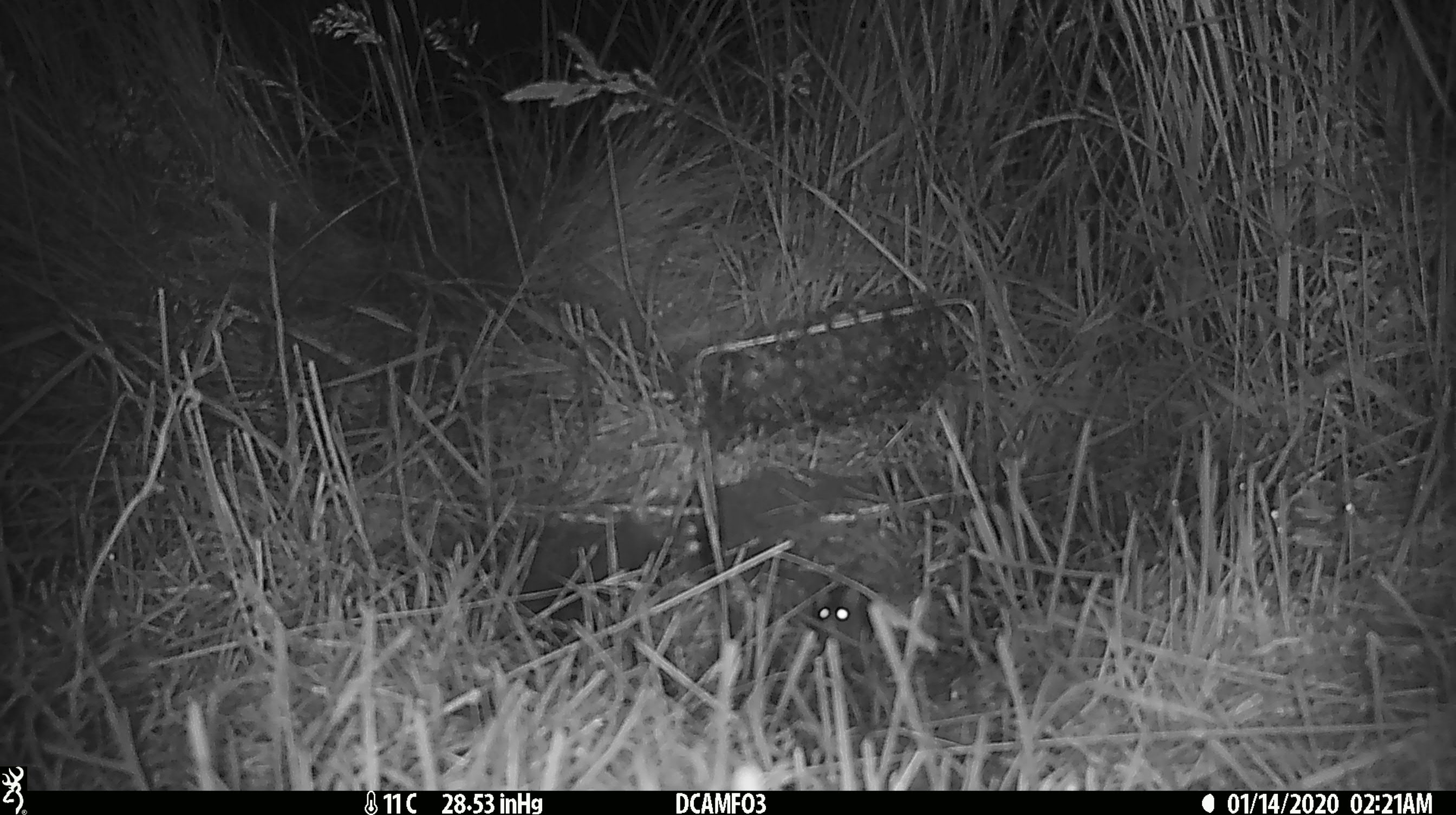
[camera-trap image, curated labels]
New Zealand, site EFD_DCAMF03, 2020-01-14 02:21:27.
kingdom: Animalia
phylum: Chordata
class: Mammalia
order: Rodentia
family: Muridae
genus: Mus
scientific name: Mus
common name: mouse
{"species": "mouse (Mus)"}